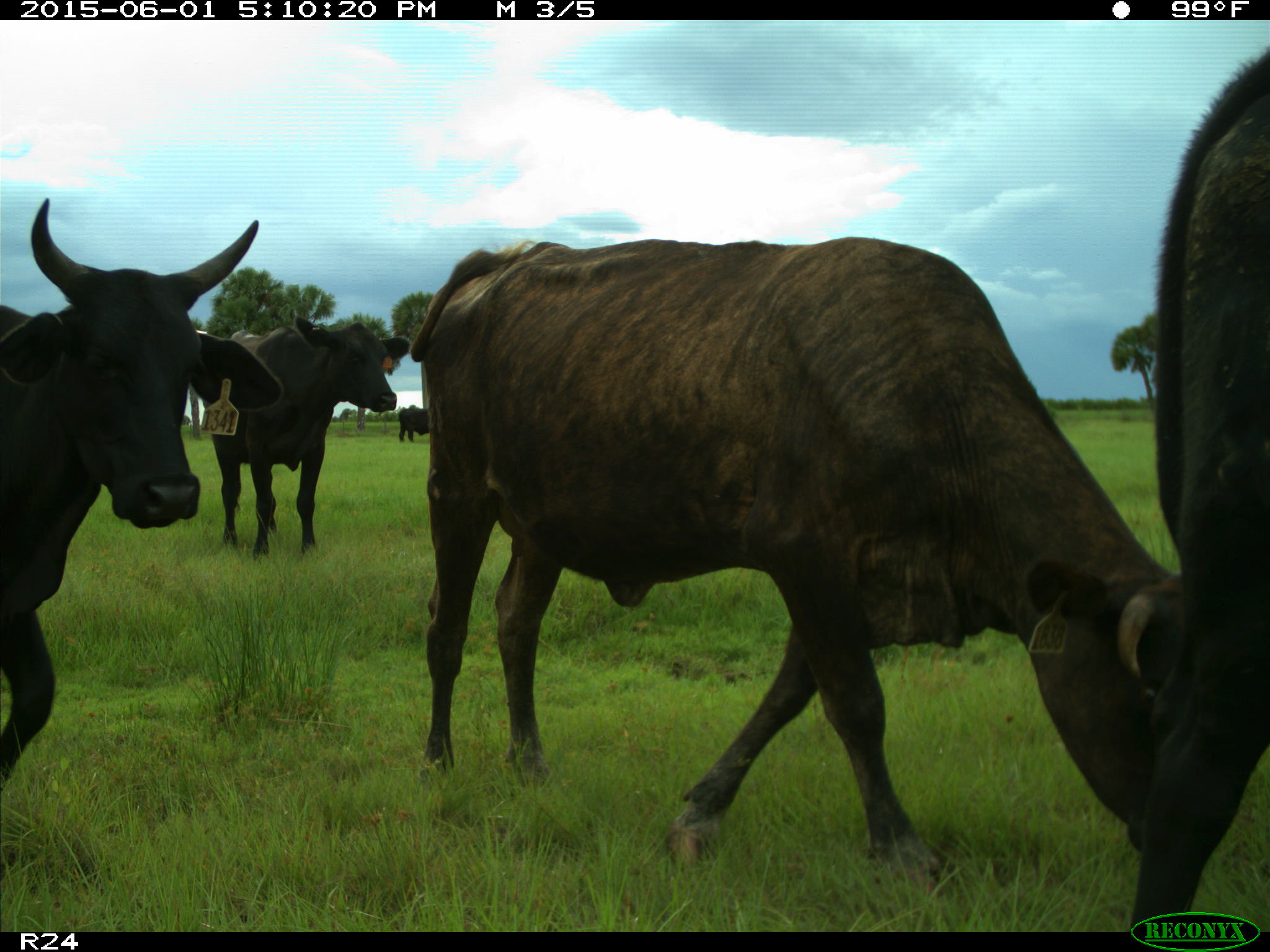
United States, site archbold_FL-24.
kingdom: Animalia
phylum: Chordata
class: Mammalia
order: Artiodactyla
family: Bovidae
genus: Bos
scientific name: Bos taurus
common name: domestic cow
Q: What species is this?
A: Bos taurus (domestic cow).